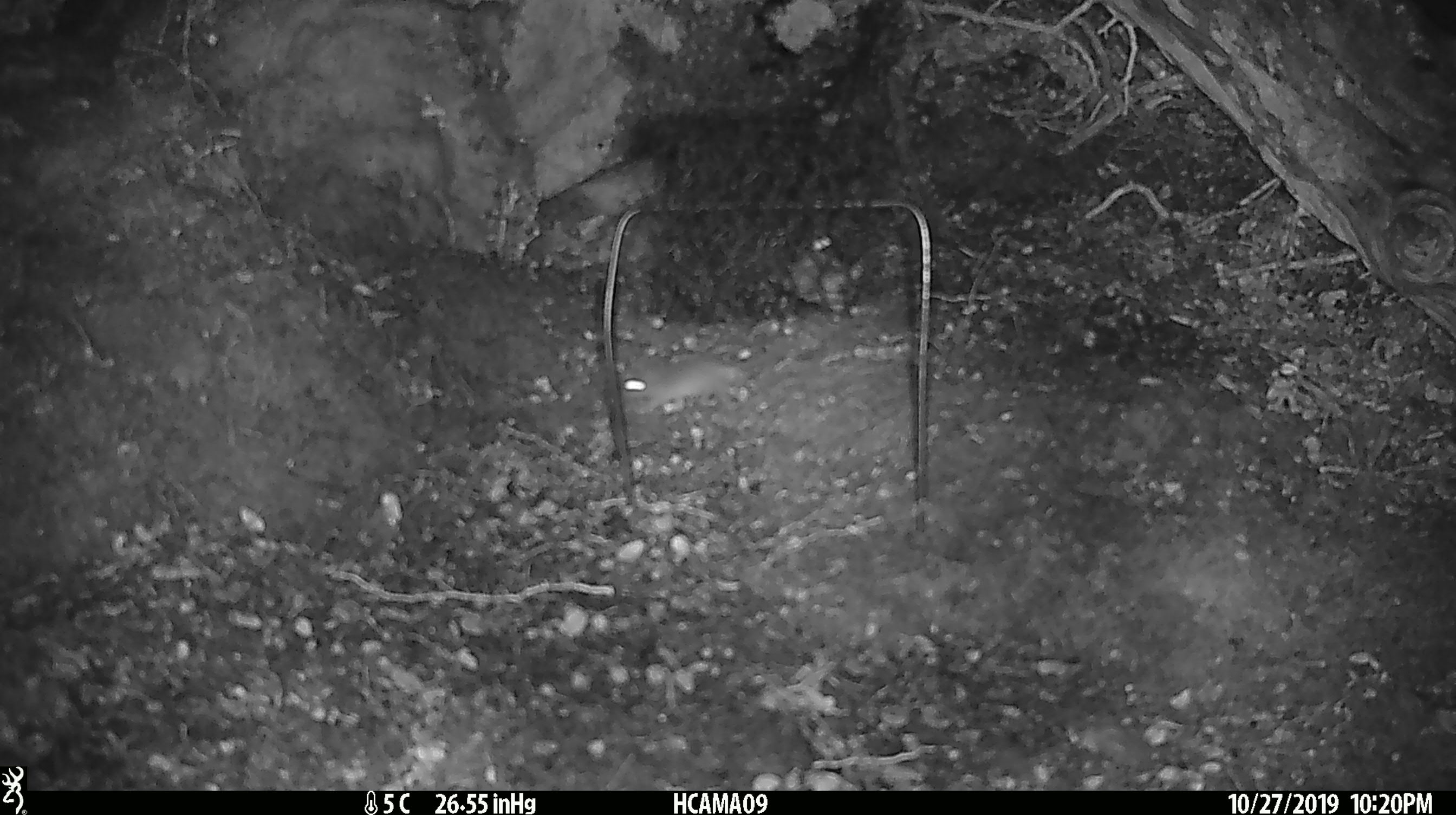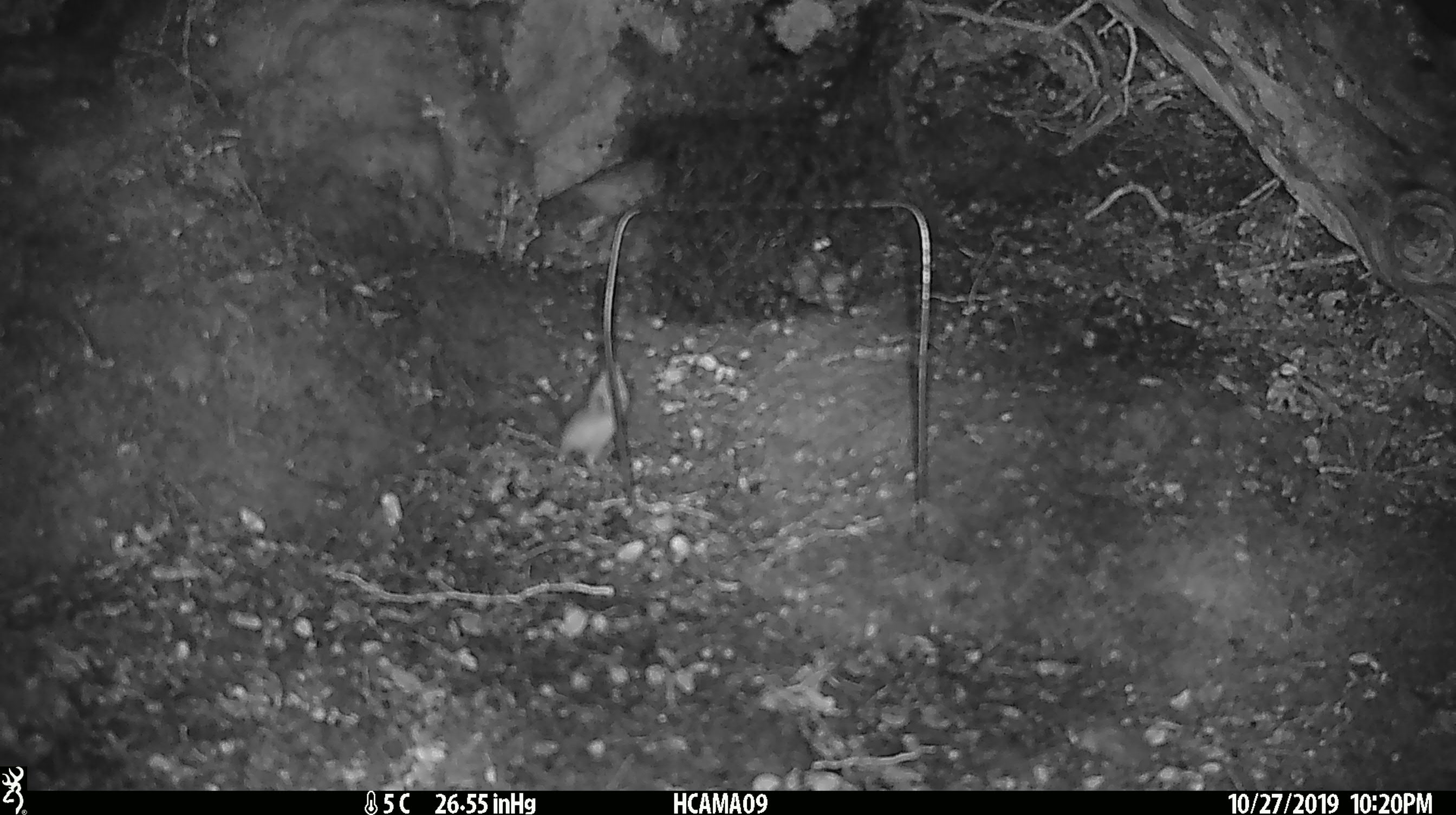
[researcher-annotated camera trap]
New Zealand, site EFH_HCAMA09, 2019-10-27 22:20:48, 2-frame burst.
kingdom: Animalia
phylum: Chordata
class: Mammalia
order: Rodentia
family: Muridae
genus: Mus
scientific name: Mus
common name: mouse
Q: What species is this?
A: Mouse (Mus).